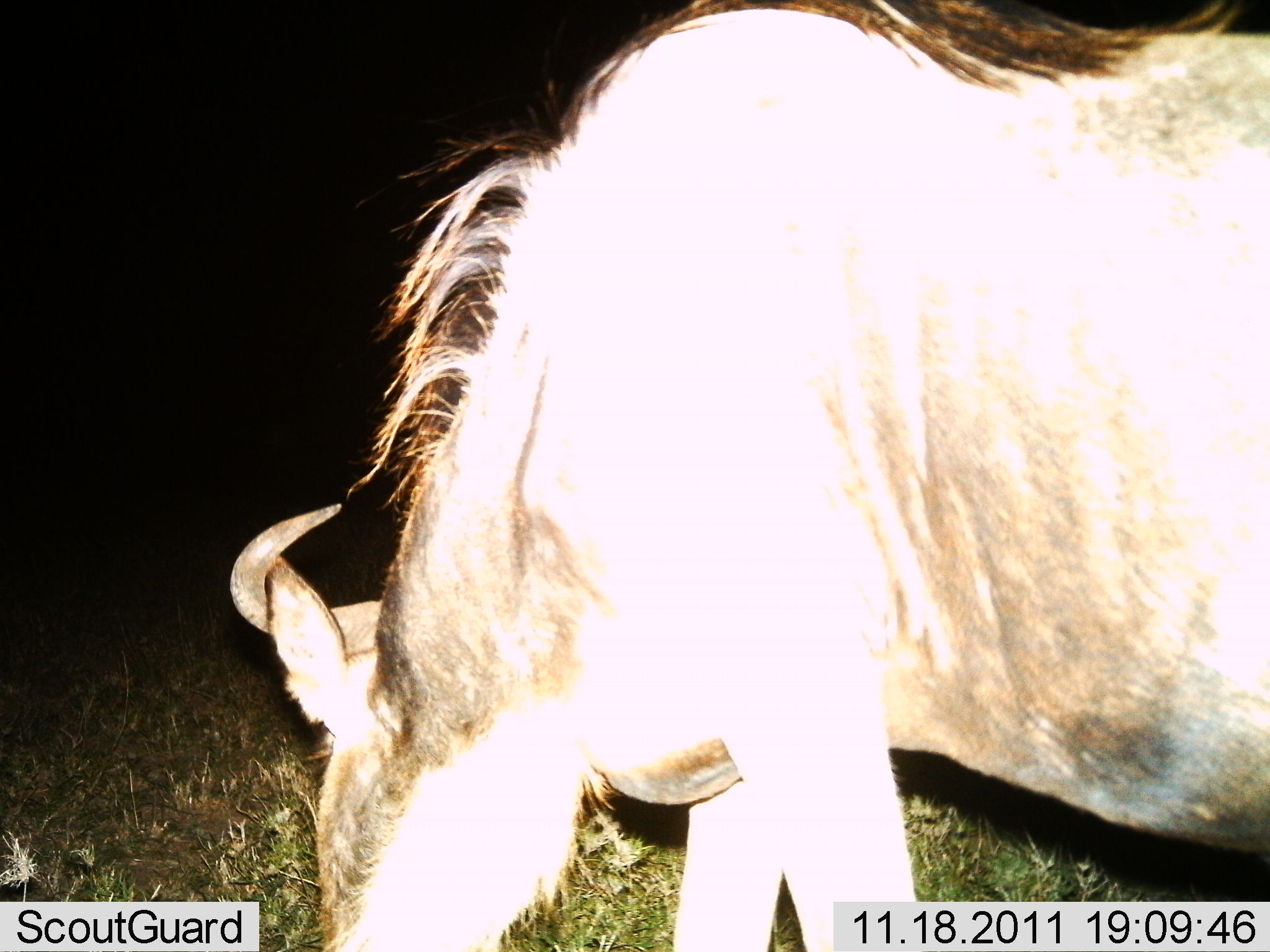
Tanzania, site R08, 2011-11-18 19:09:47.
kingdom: Animalia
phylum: Chordata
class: Mammalia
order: Artiodactyla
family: Bovidae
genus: Connochaetes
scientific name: Connochaetes taurinus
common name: blue wildebeest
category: wildebeest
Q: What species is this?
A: Wildebeest (blue wildebeest) (Connochaetes taurinus).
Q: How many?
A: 1.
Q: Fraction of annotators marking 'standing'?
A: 33%.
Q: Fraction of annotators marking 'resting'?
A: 0%.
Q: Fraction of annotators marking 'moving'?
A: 8%.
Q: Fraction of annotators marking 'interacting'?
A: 0%.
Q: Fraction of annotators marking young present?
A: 0%.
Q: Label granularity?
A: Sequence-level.